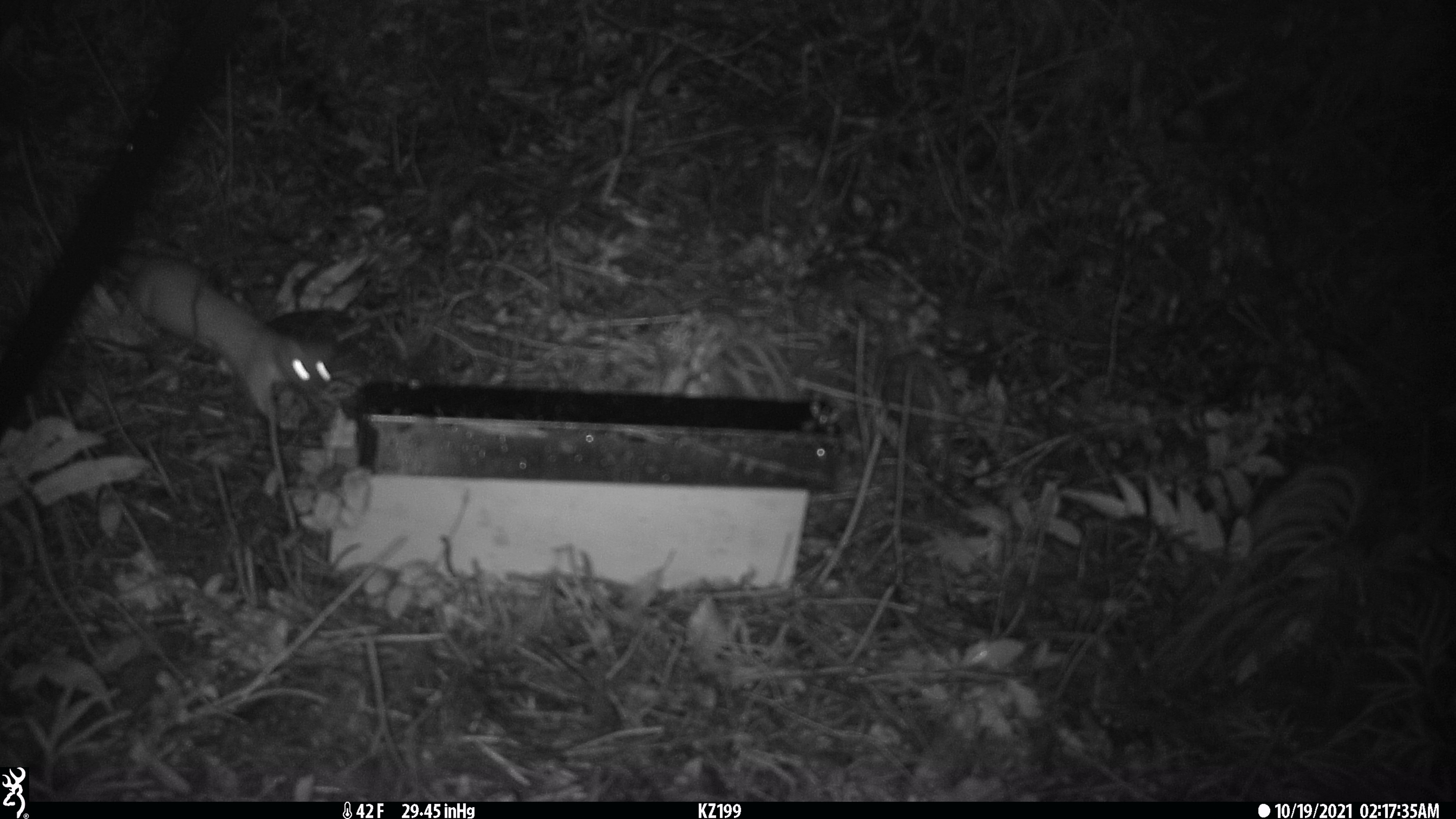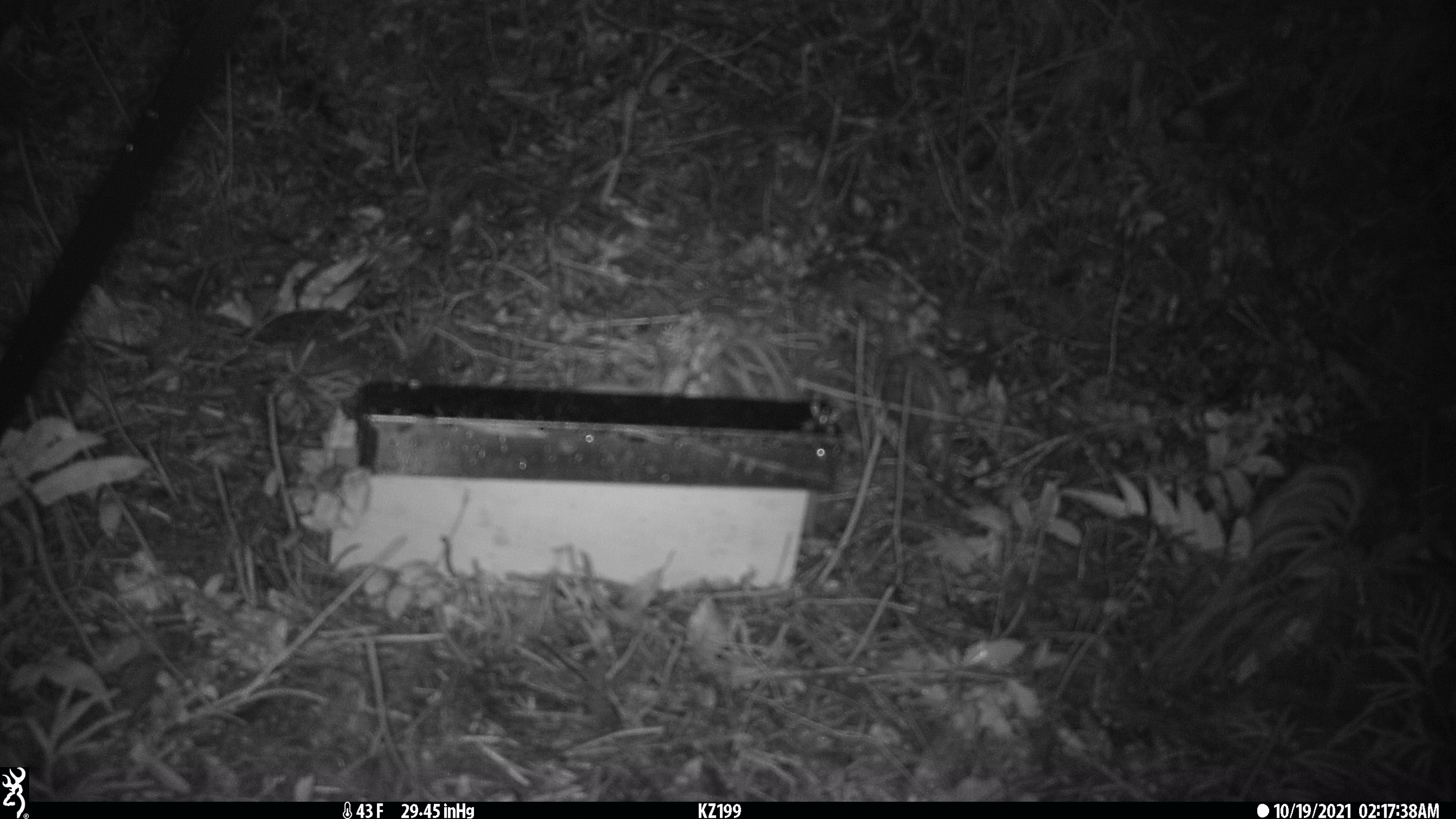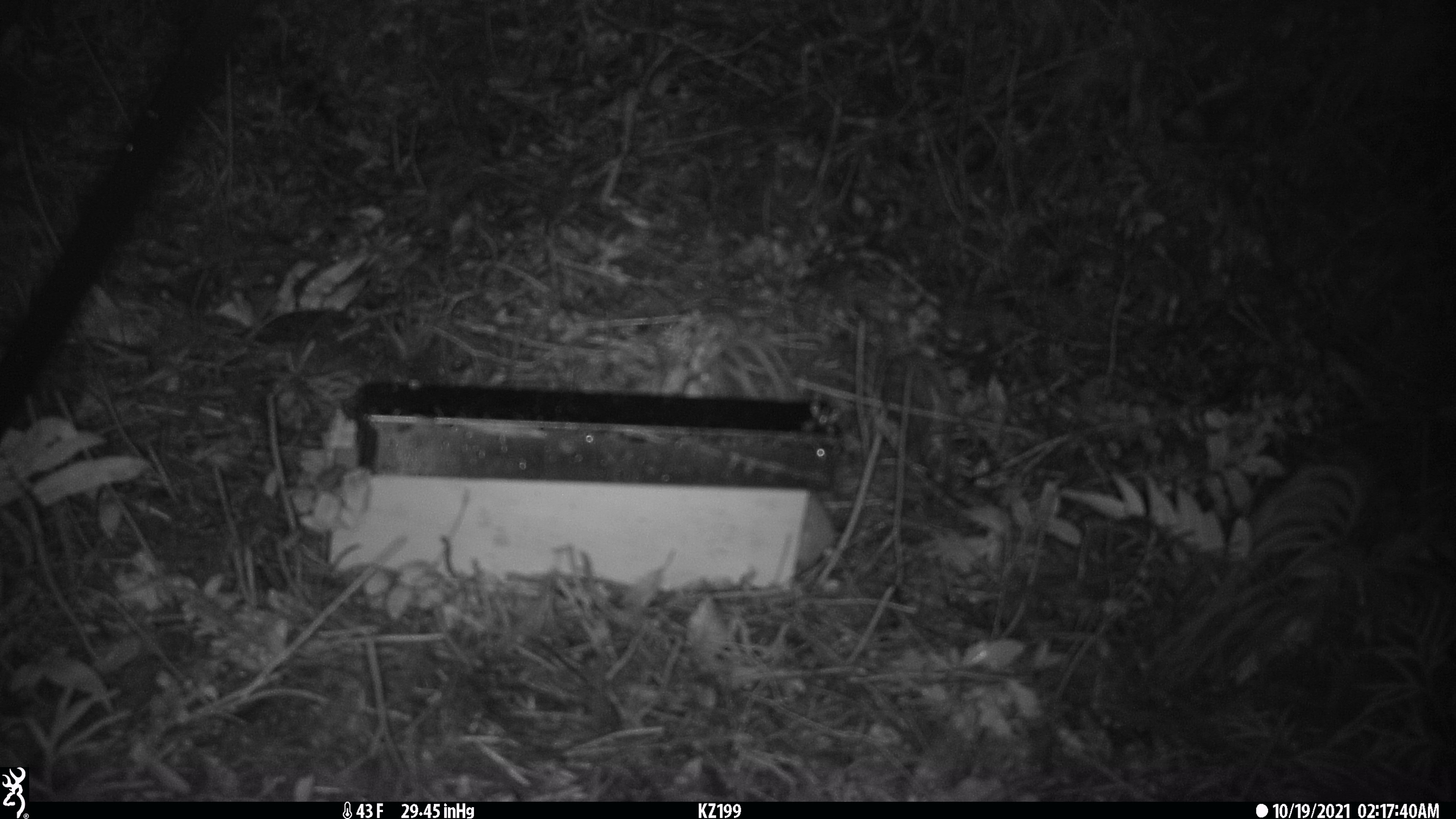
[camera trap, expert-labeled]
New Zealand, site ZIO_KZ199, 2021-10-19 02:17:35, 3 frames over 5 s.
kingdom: Animalia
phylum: Chordata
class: Mammalia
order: Carnivora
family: Mustelidae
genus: Mustela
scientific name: Mustela erminea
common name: stoat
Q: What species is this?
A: Stoat (Mustela erminea).